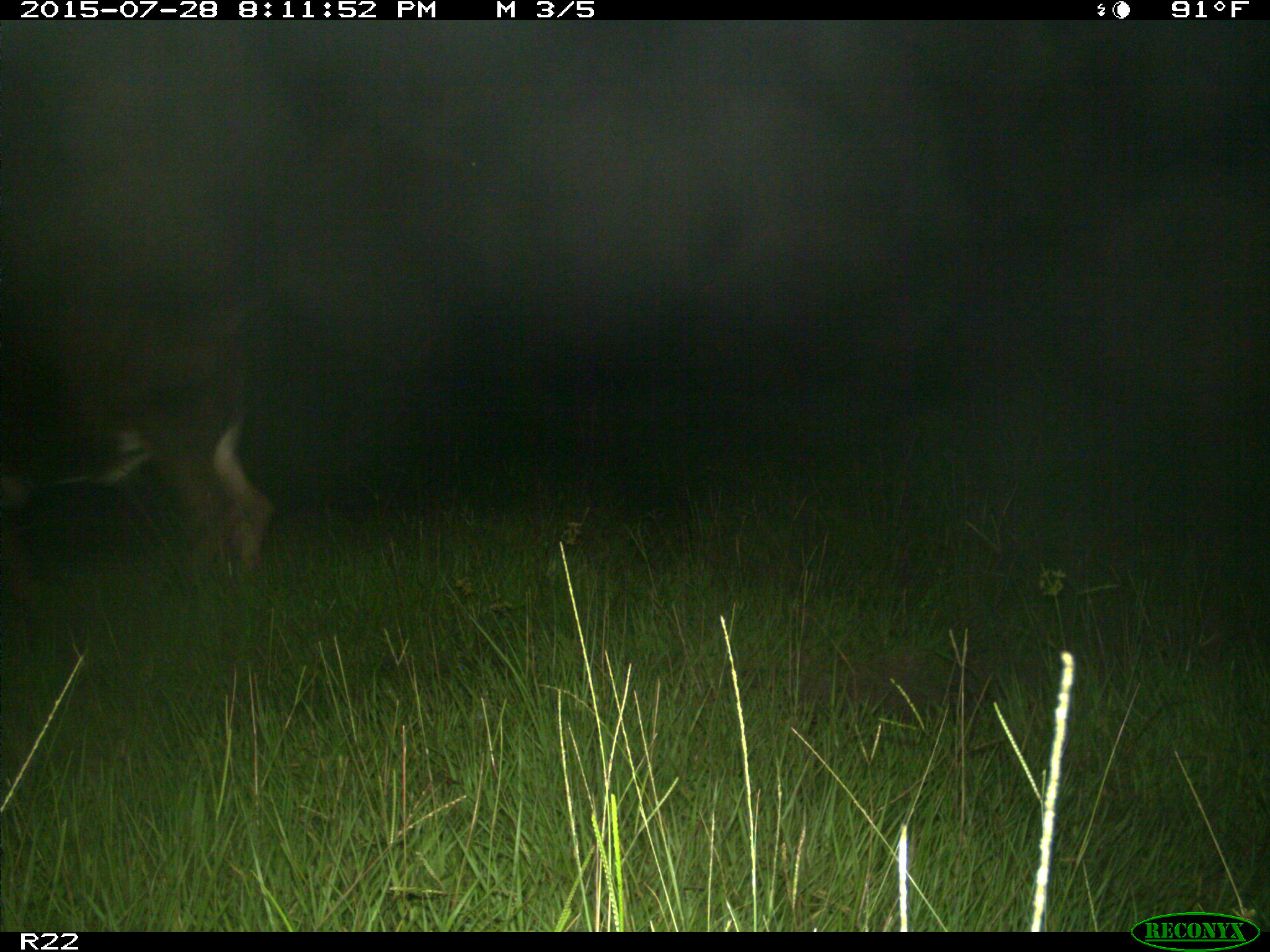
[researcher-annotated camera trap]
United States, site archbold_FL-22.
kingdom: Animalia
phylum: Chordata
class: Mammalia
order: Artiodactyla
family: Bovidae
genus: Bos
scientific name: Bos taurus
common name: domestic cow